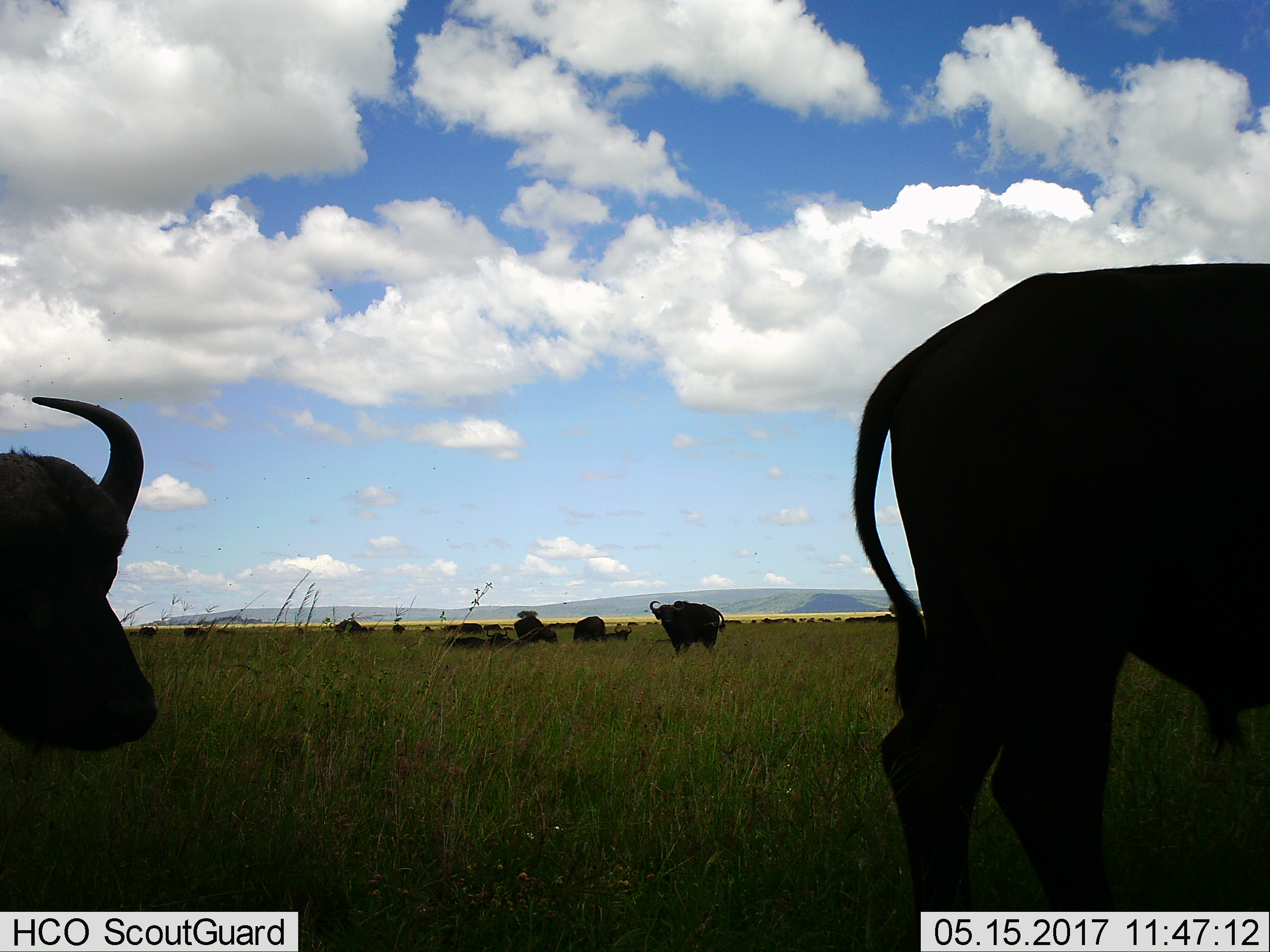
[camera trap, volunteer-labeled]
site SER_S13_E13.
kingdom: Animalia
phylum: Chordata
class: Mammalia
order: Artiodactyla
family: Bovidae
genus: Syncerus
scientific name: Syncerus caffer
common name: african buffalo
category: buffalo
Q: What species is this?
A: Buffalo (african buffalo) (Syncerus caffer).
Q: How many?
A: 11-50.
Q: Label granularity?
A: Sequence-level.